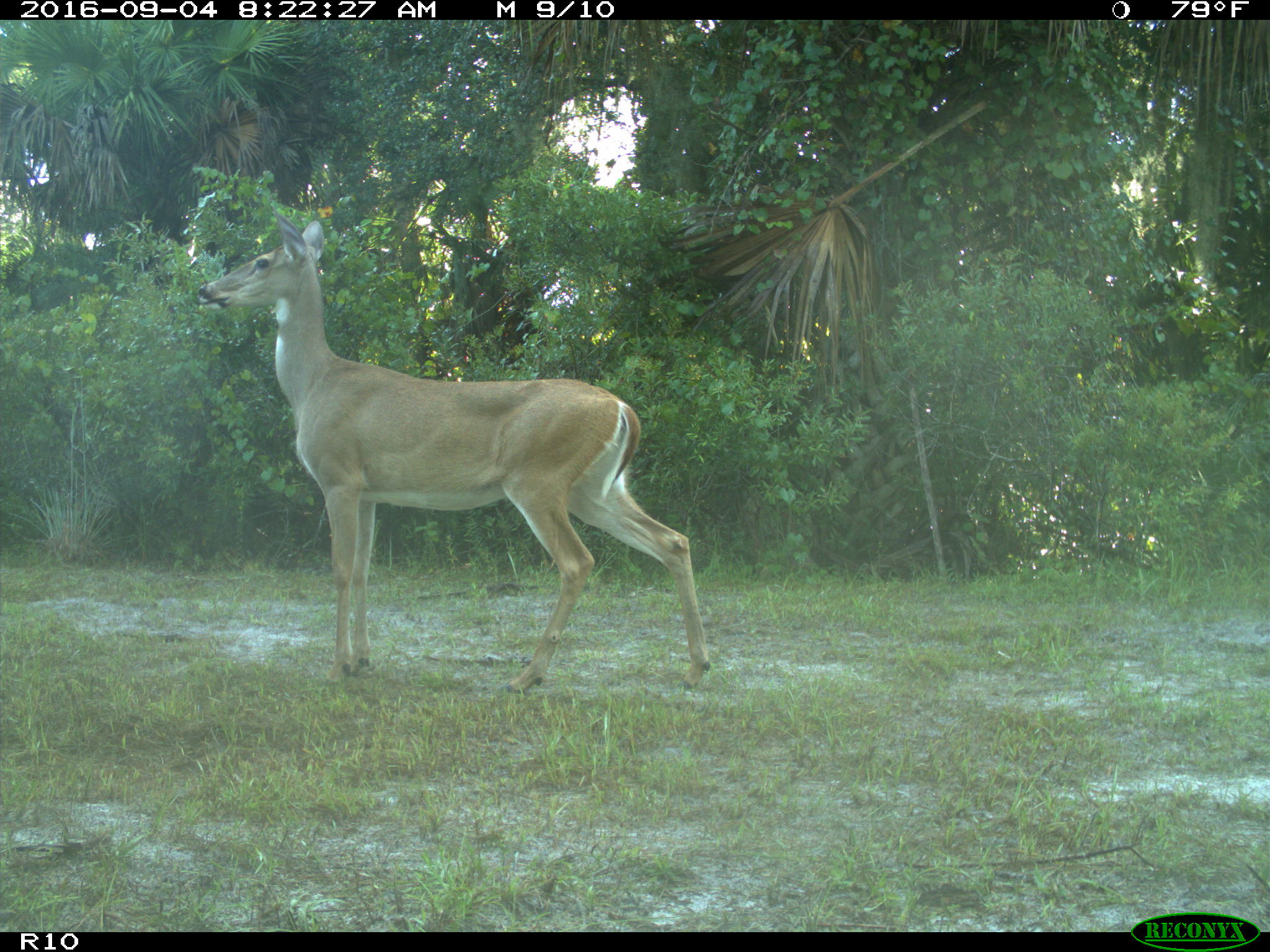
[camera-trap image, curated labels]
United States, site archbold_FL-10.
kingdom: Animalia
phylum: Chordata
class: Mammalia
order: Artiodactyla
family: Cervidae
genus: Odocoileus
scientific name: Odocoileus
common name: deer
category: unidentified deer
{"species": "unidentified deer (deer) (Odocoileus)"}